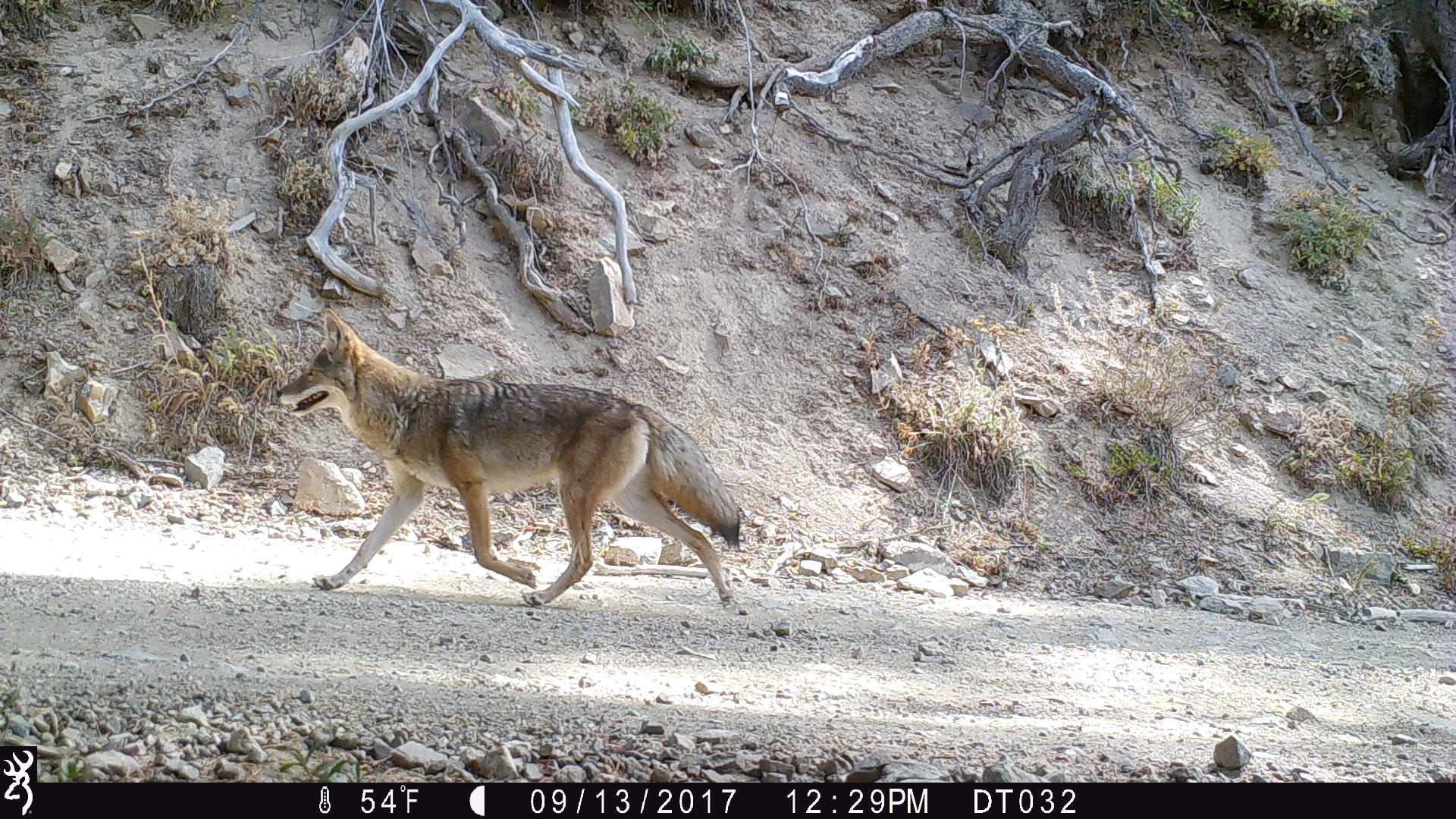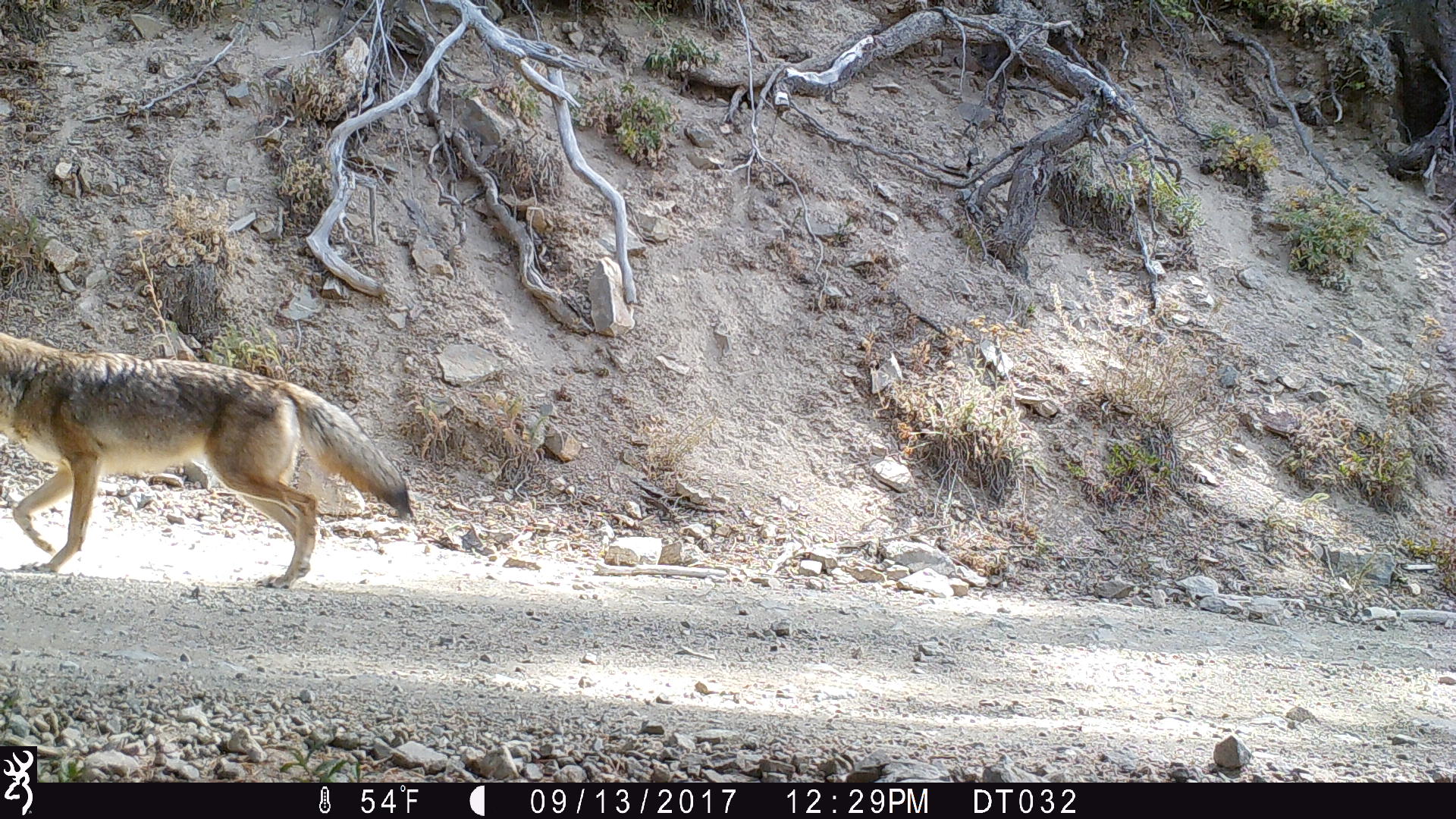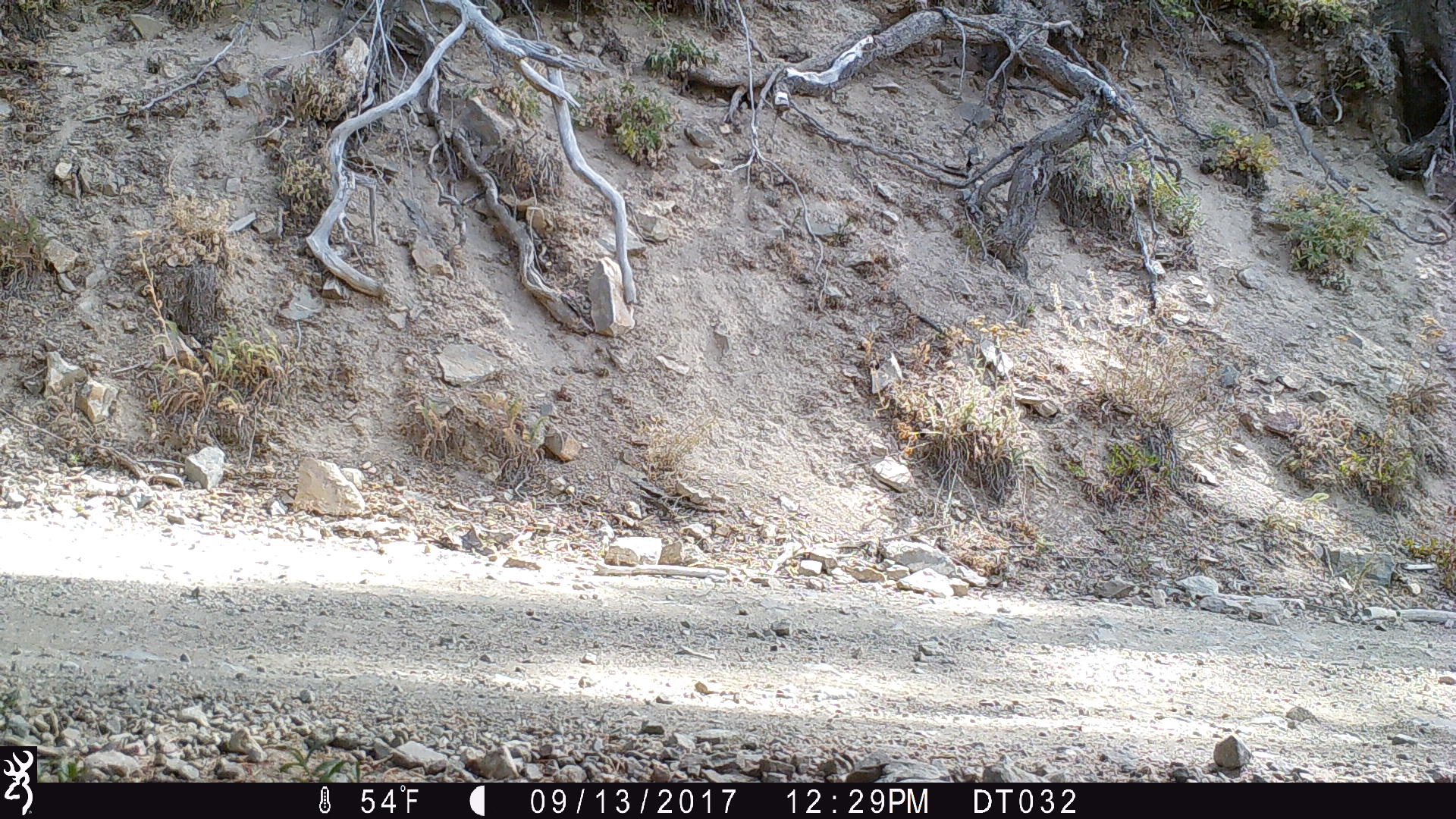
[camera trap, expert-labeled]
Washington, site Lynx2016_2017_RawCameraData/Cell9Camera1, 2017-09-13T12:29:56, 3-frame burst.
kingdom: Animalia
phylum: Chordata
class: Mammalia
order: Carnivora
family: Canidae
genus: Canis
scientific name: Canis latrans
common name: coyote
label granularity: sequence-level